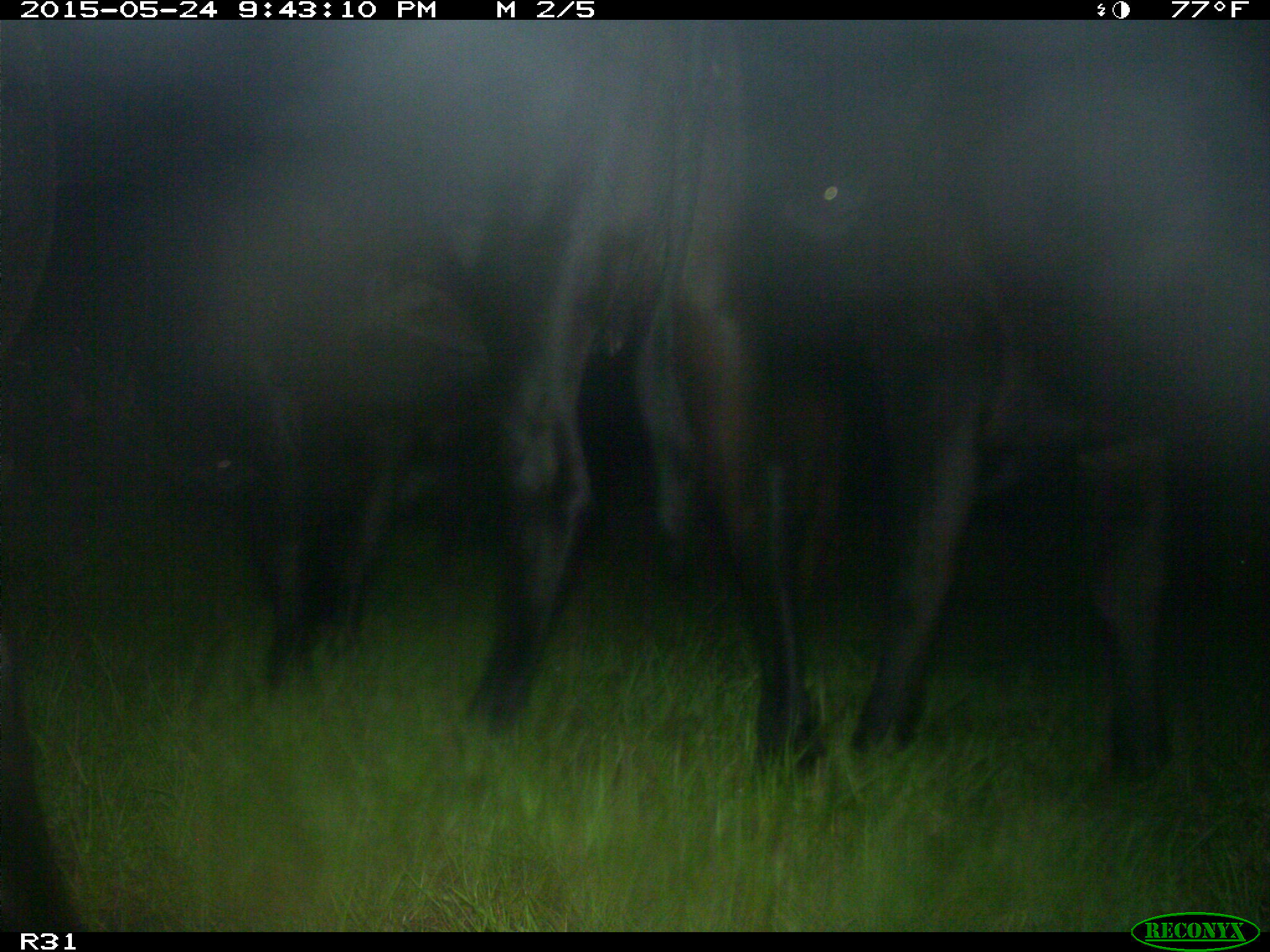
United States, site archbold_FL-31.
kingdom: Animalia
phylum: Chordata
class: Mammalia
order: Artiodactyla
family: Bovidae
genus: Bos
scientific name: Bos taurus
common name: domestic cow